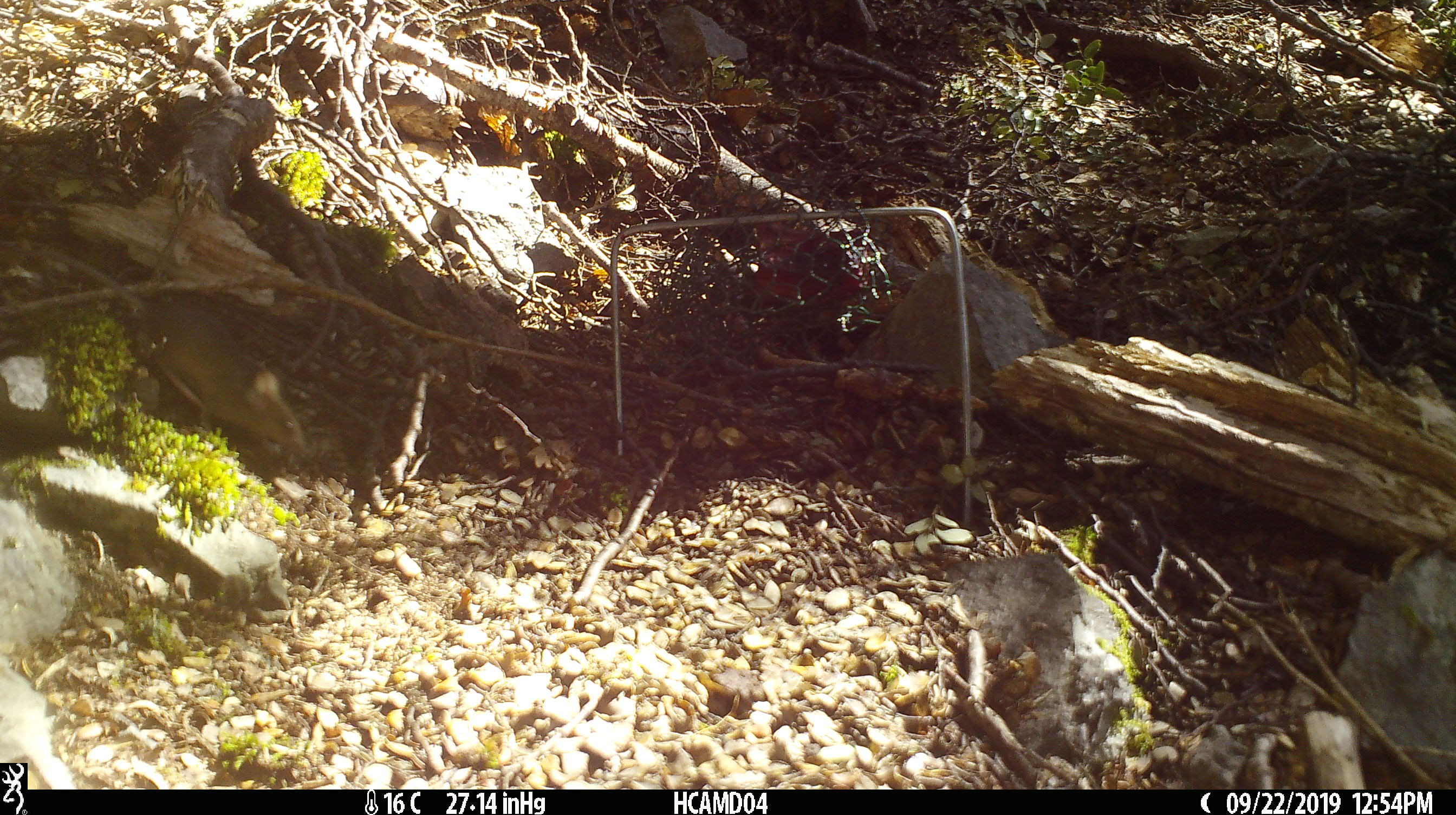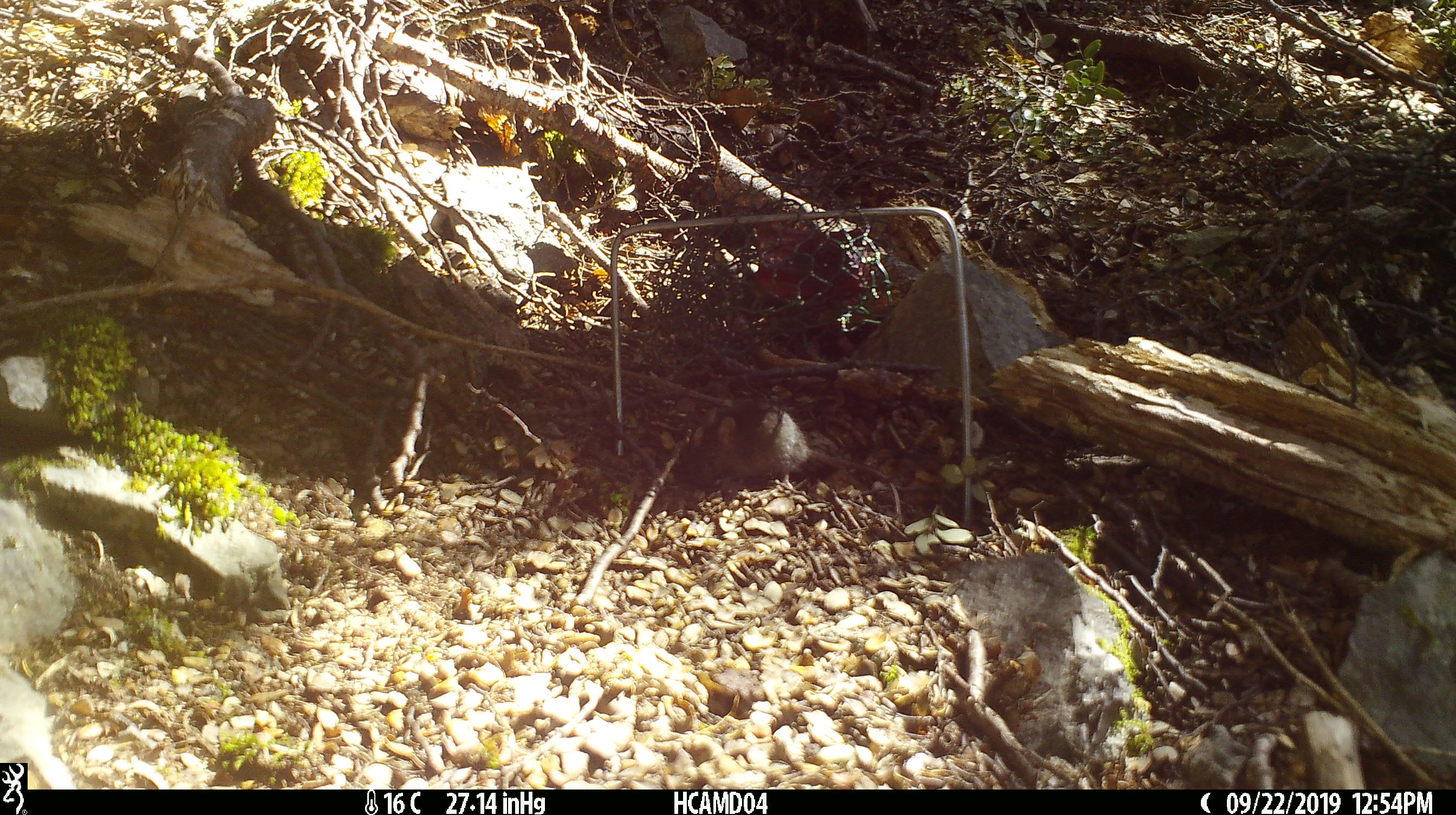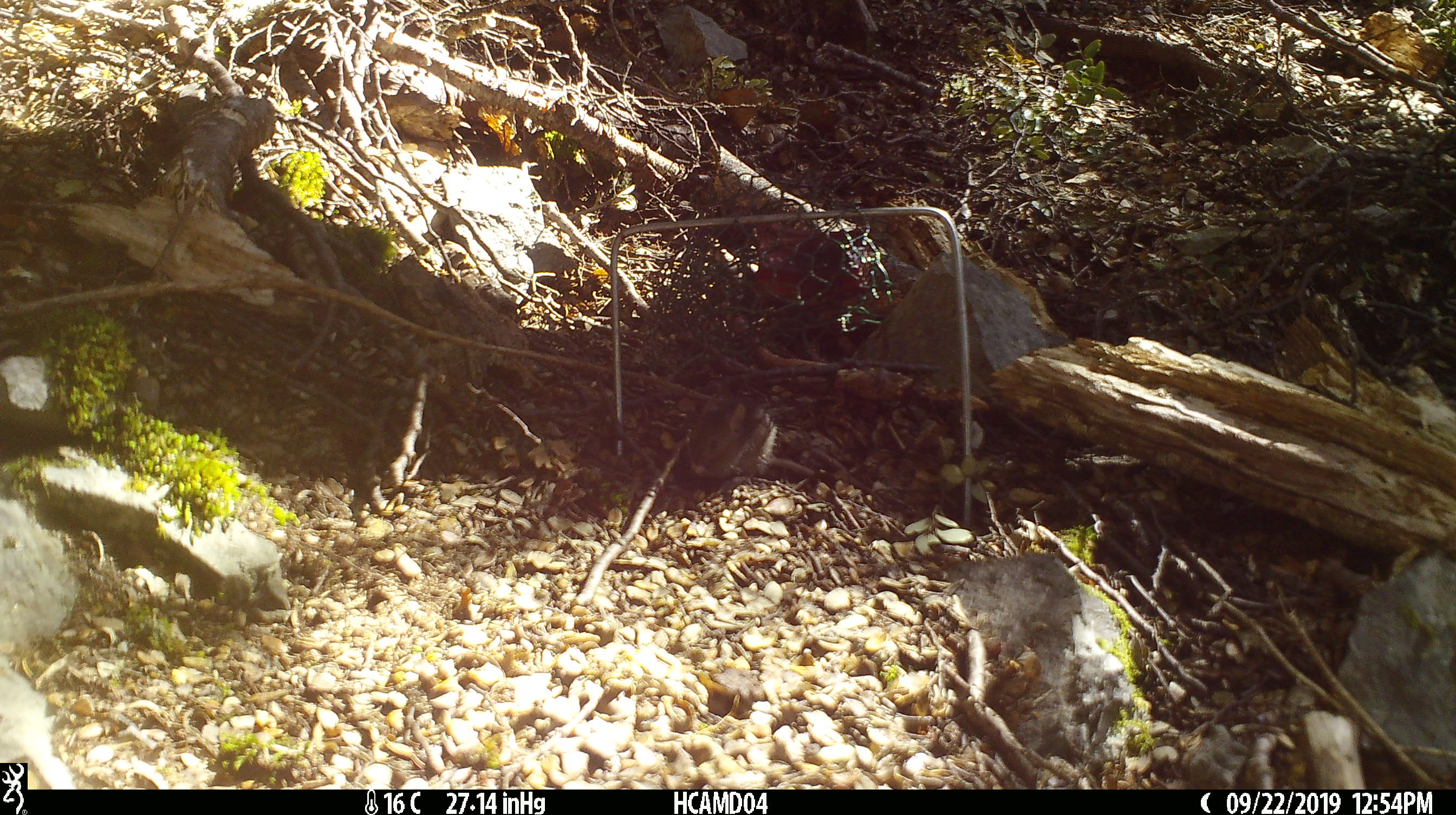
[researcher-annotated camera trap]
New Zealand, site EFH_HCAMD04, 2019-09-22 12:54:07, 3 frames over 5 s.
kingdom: Animalia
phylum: Chordata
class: Mammalia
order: Rodentia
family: Muridae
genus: Mus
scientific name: Mus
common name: mouse